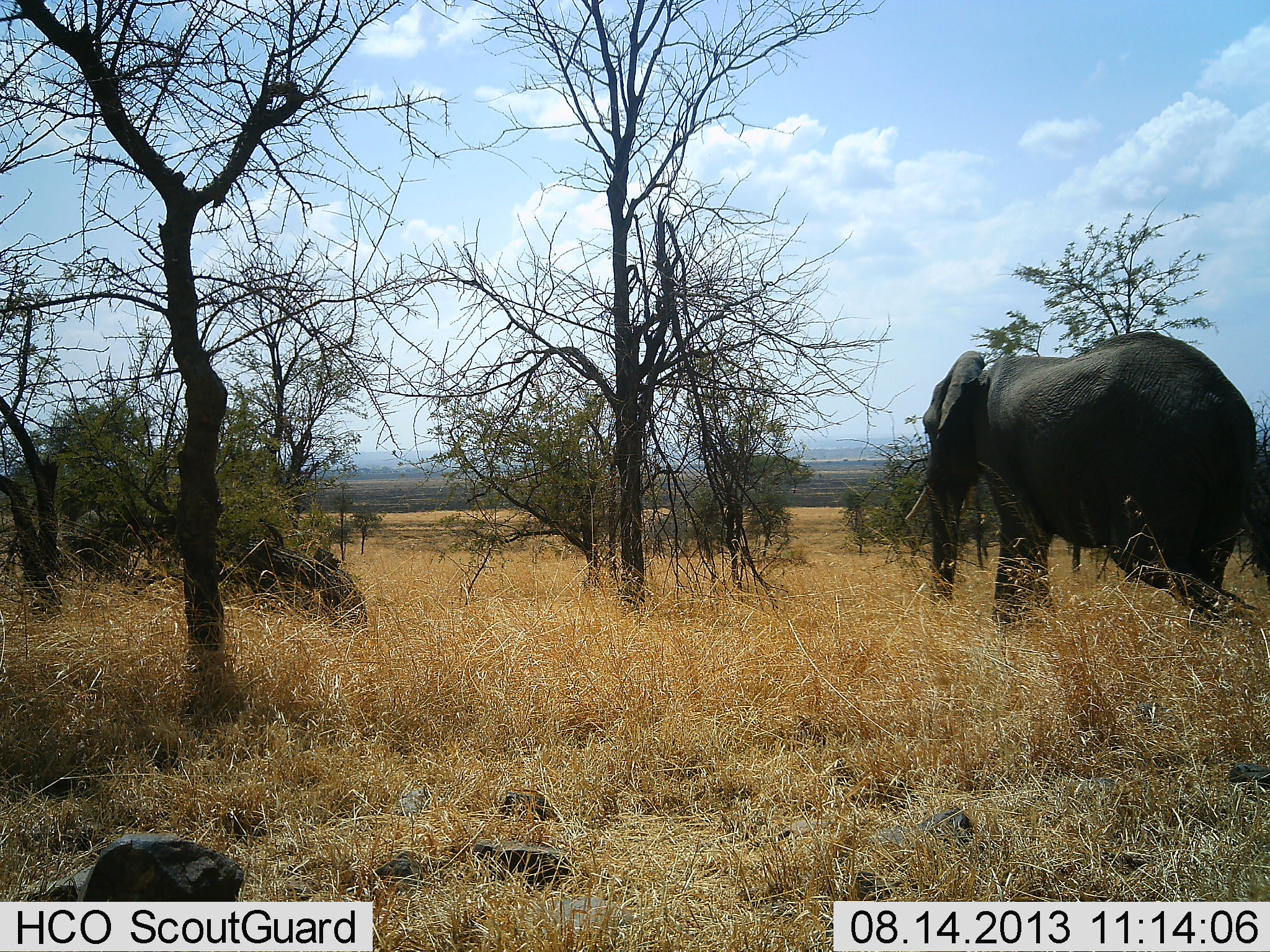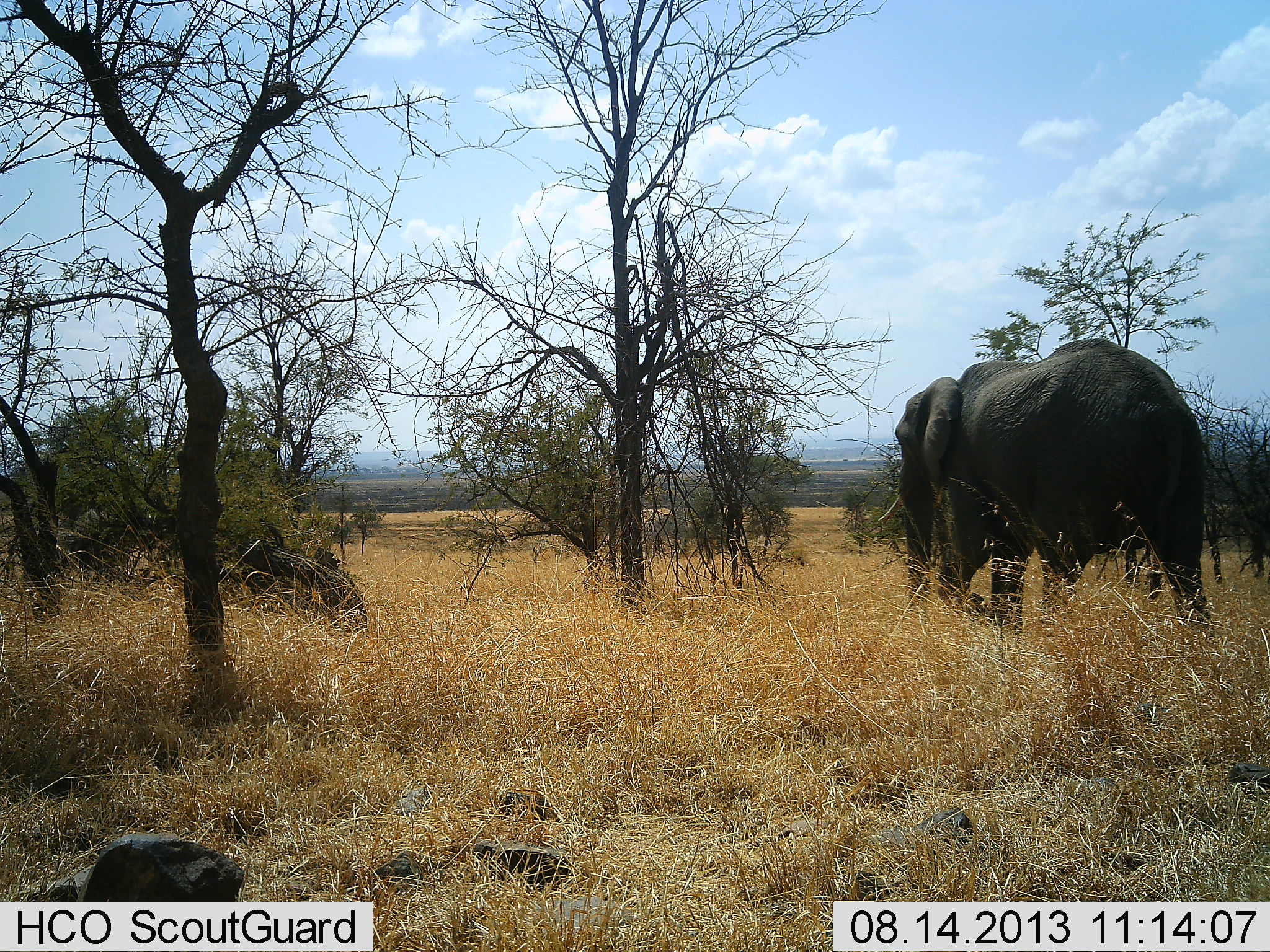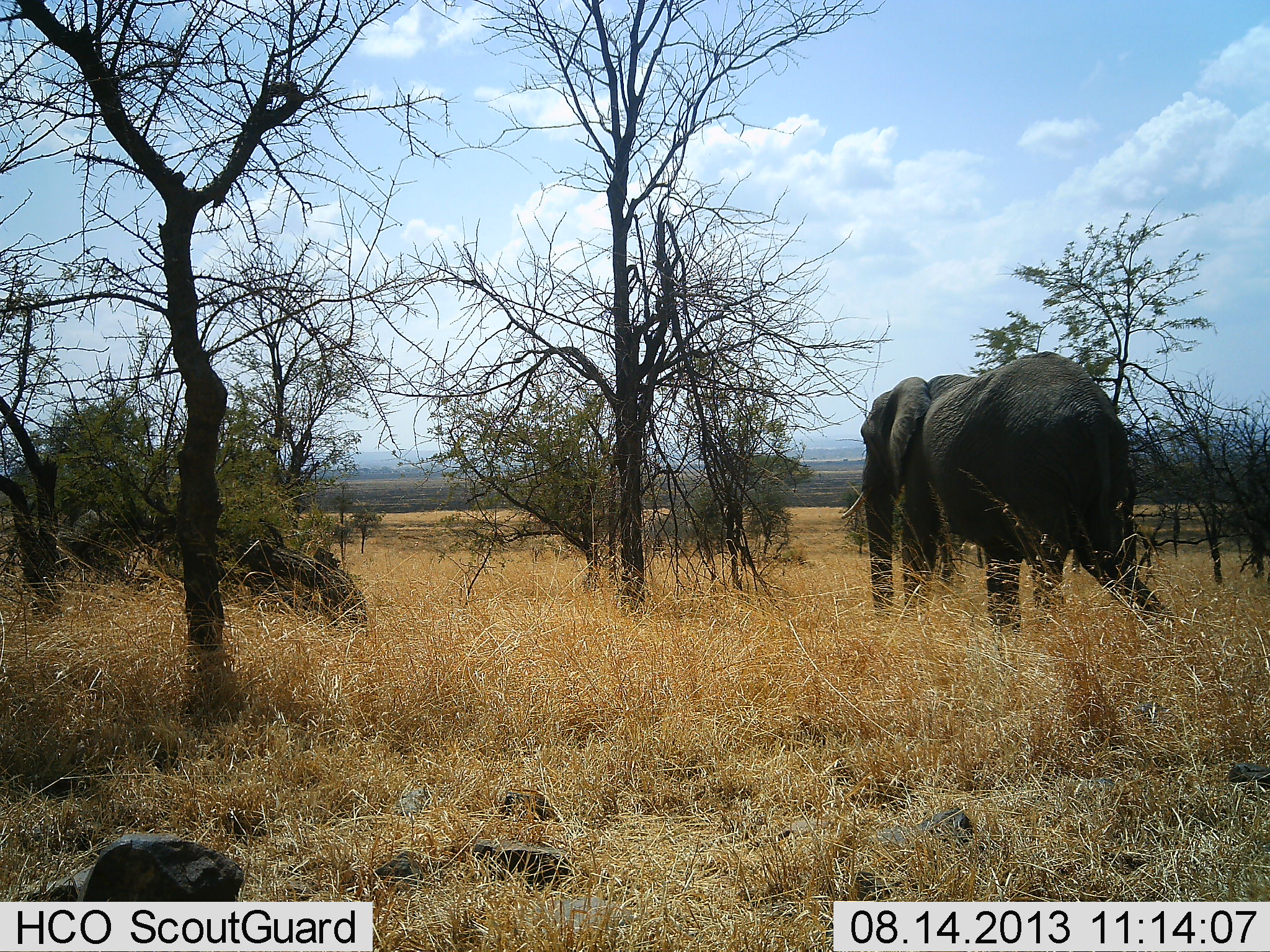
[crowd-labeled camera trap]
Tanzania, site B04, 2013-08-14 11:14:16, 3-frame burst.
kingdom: Animalia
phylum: Chordata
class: Mammalia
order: Proboscidea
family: Elephantidae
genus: Loxodonta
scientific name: Loxodonta africana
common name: african bush elephant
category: elephant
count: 1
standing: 22%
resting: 0%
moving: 83%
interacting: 0%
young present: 0%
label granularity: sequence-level